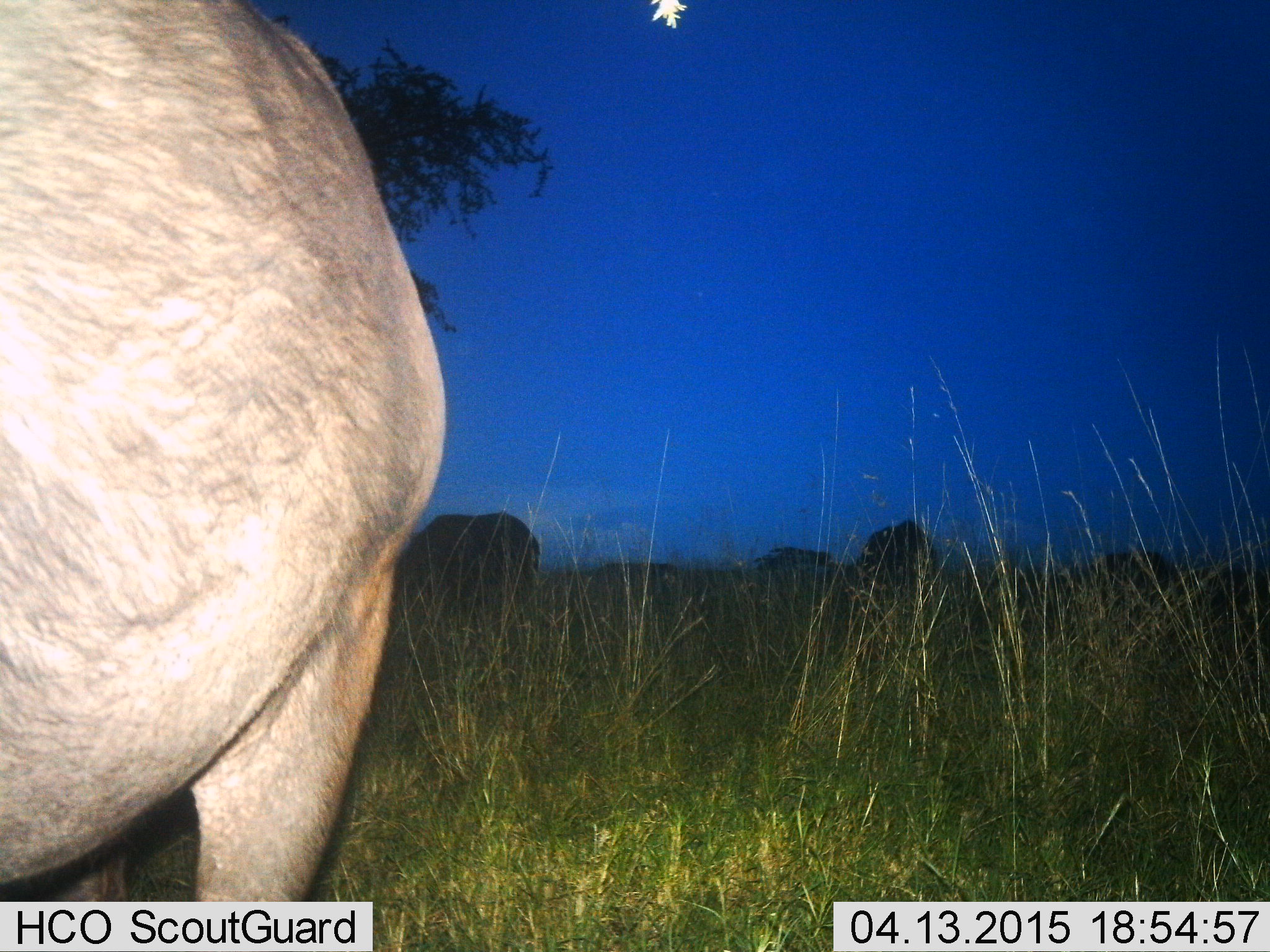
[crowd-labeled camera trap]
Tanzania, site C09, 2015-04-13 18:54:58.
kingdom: Animalia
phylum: Chordata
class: Mammalia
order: Artiodactyla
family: Bovidae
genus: Connochaetes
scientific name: Connochaetes taurinus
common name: blue wildebeest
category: wildebeest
Wildebeest (blue wildebeest) (Connochaetes taurinus), count 2. Behavior (volunteer vote fractions): standing 83%, resting 0%, moving 0%, interacting 0%. Young present (vote fraction): 0%. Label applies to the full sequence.